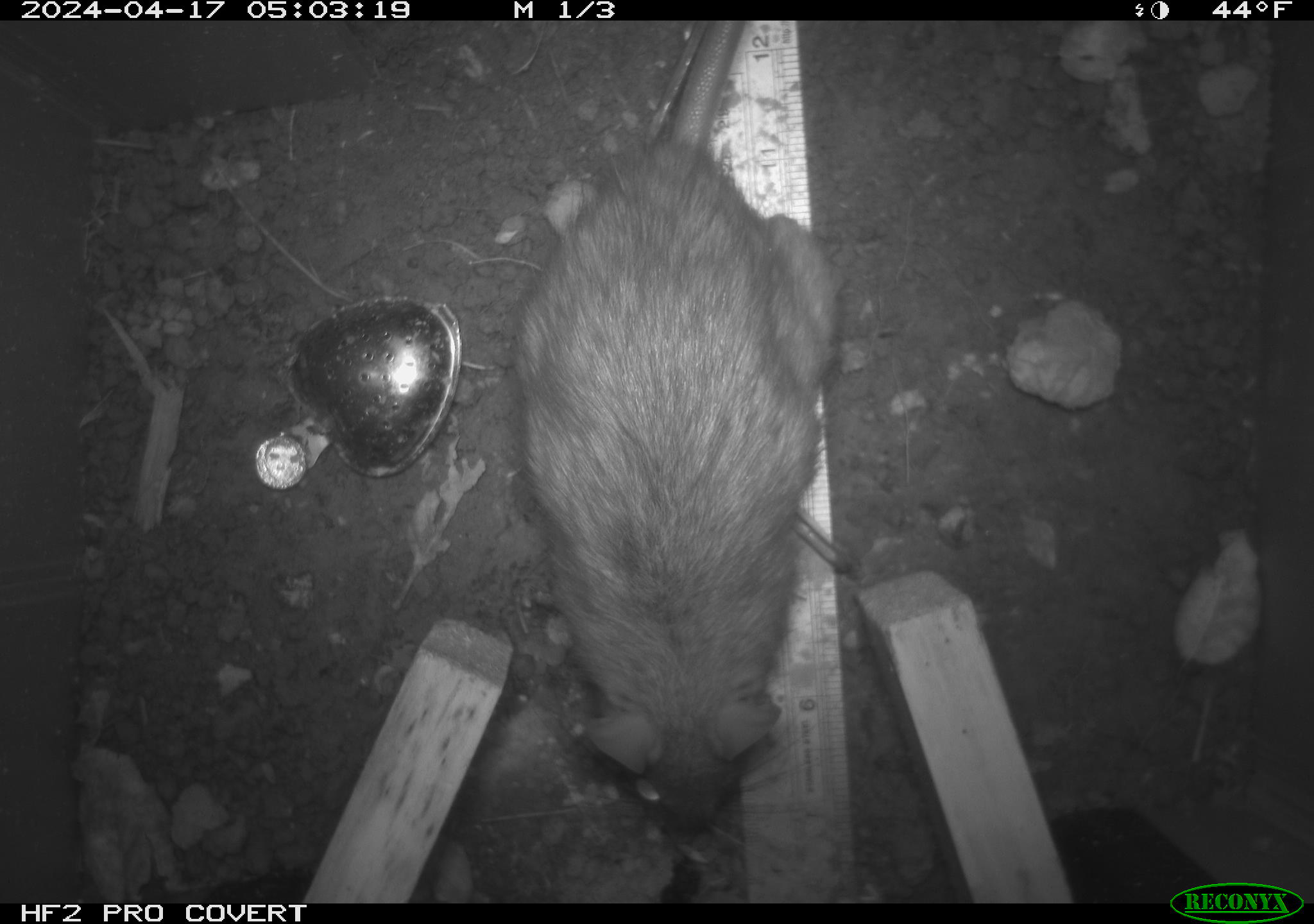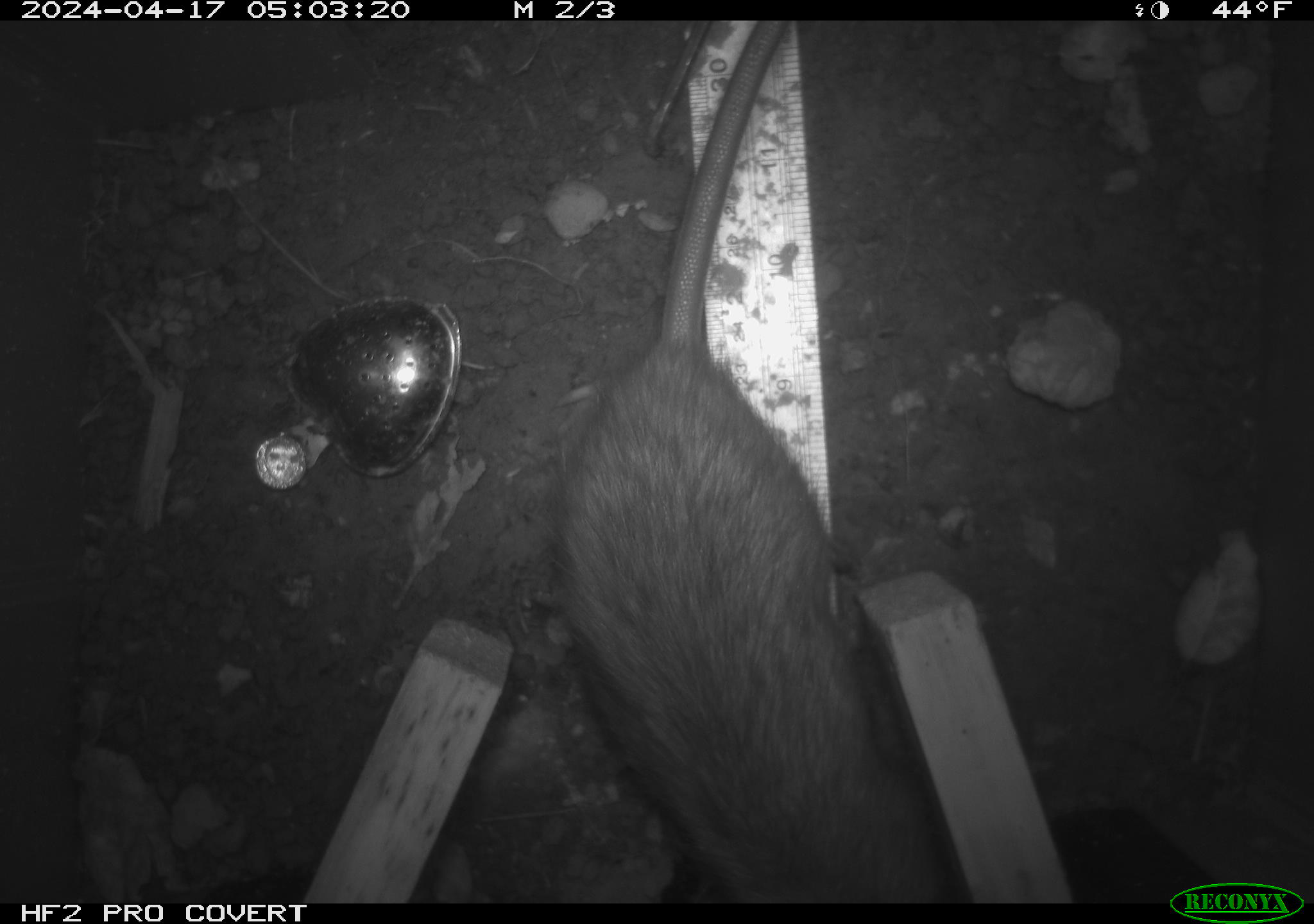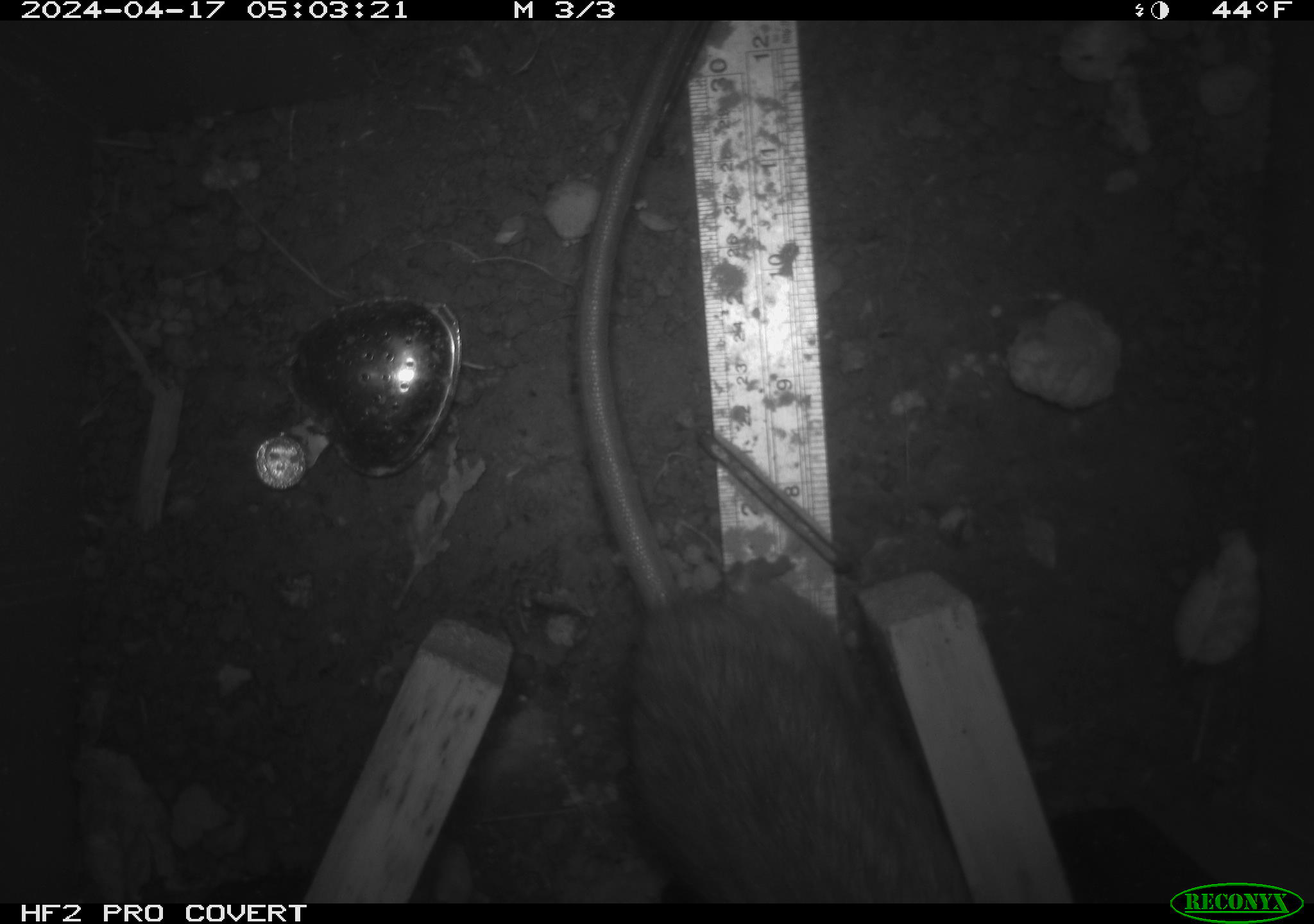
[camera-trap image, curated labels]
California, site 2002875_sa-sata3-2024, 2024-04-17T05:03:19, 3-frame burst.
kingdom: Animalia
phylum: Chordata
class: Mammalia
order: Rodentia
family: Muridae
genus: Rattus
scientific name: Rattus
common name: rat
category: rattus species